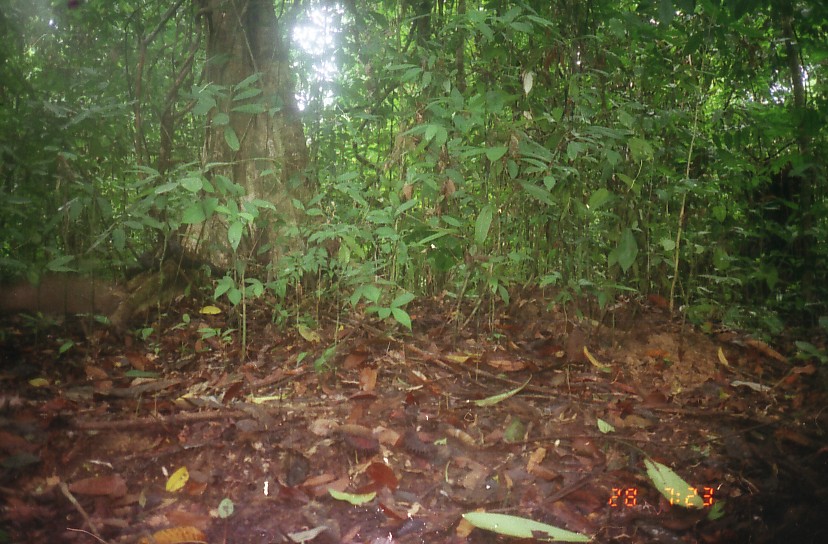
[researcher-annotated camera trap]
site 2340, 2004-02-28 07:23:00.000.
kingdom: Animalia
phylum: Chordata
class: Mammalia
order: Artiodactyla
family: Suidae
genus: Sus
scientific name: Sus scrofa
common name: wild boar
Sus scrofa (wild boar), count 1.